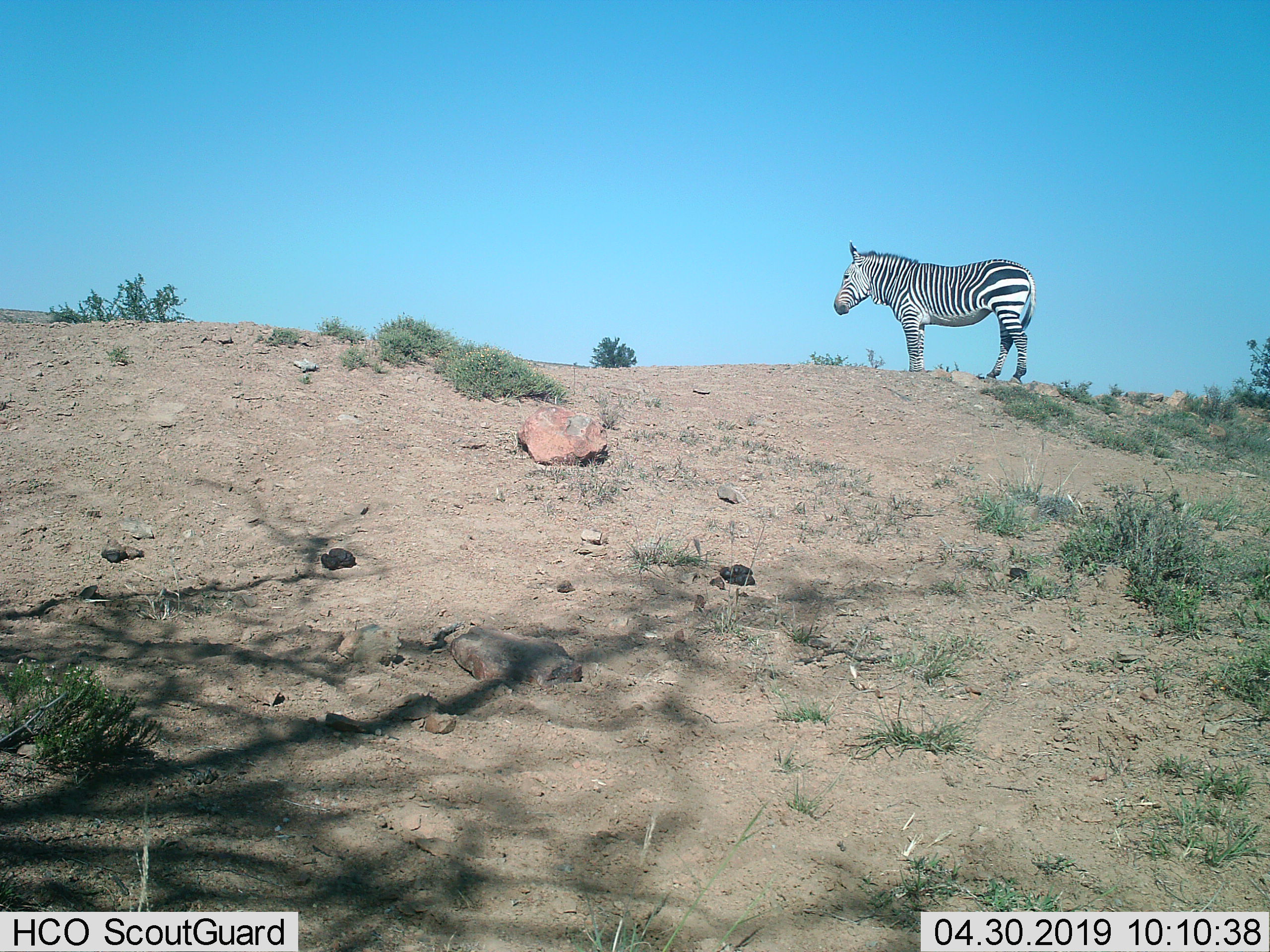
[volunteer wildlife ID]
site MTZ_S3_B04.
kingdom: Animalia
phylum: Chordata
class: Mammalia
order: Perissodactyla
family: Equidae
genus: Equus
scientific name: Equus zebra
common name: mountain zebra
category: zebramountain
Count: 1.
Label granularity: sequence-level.